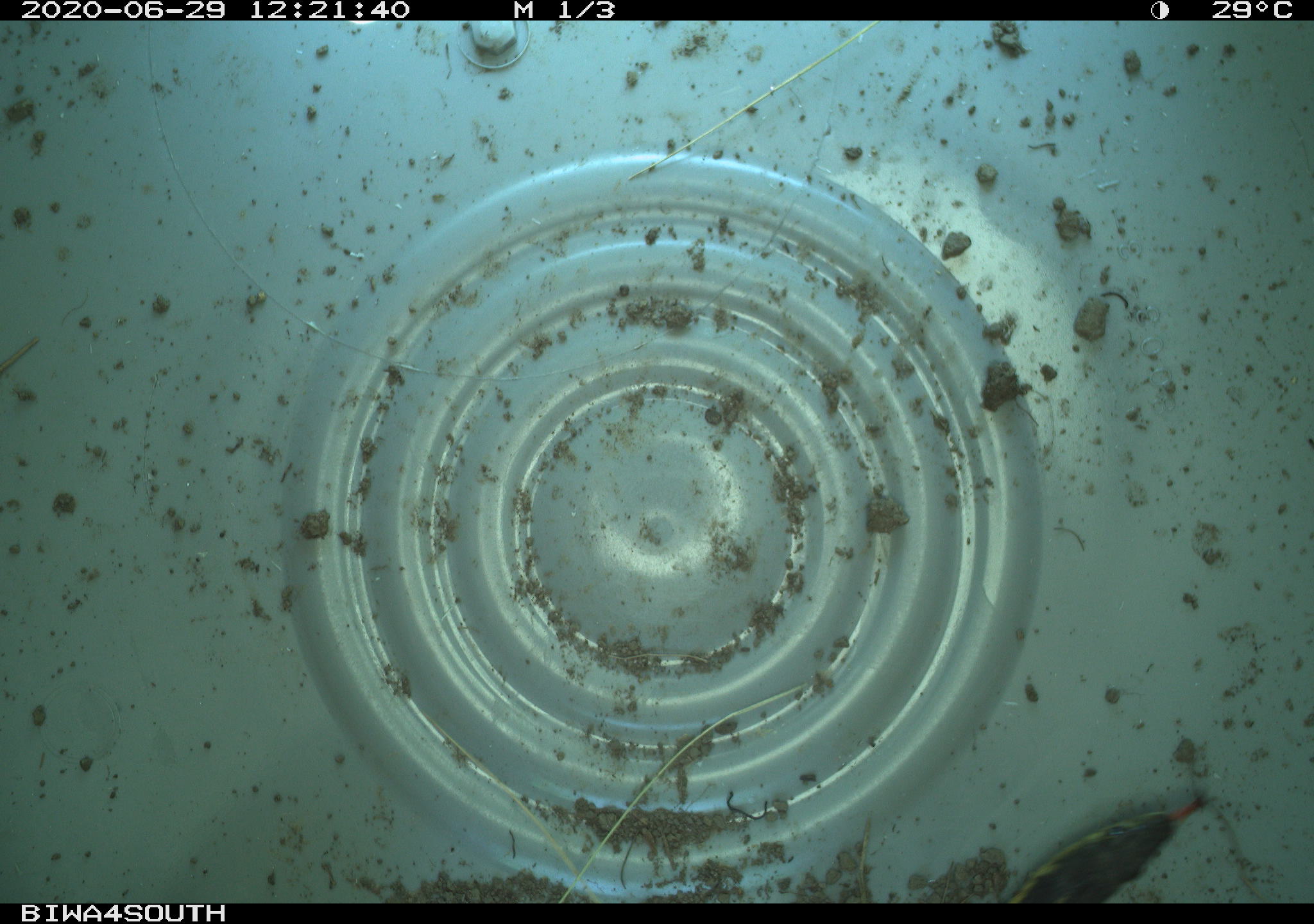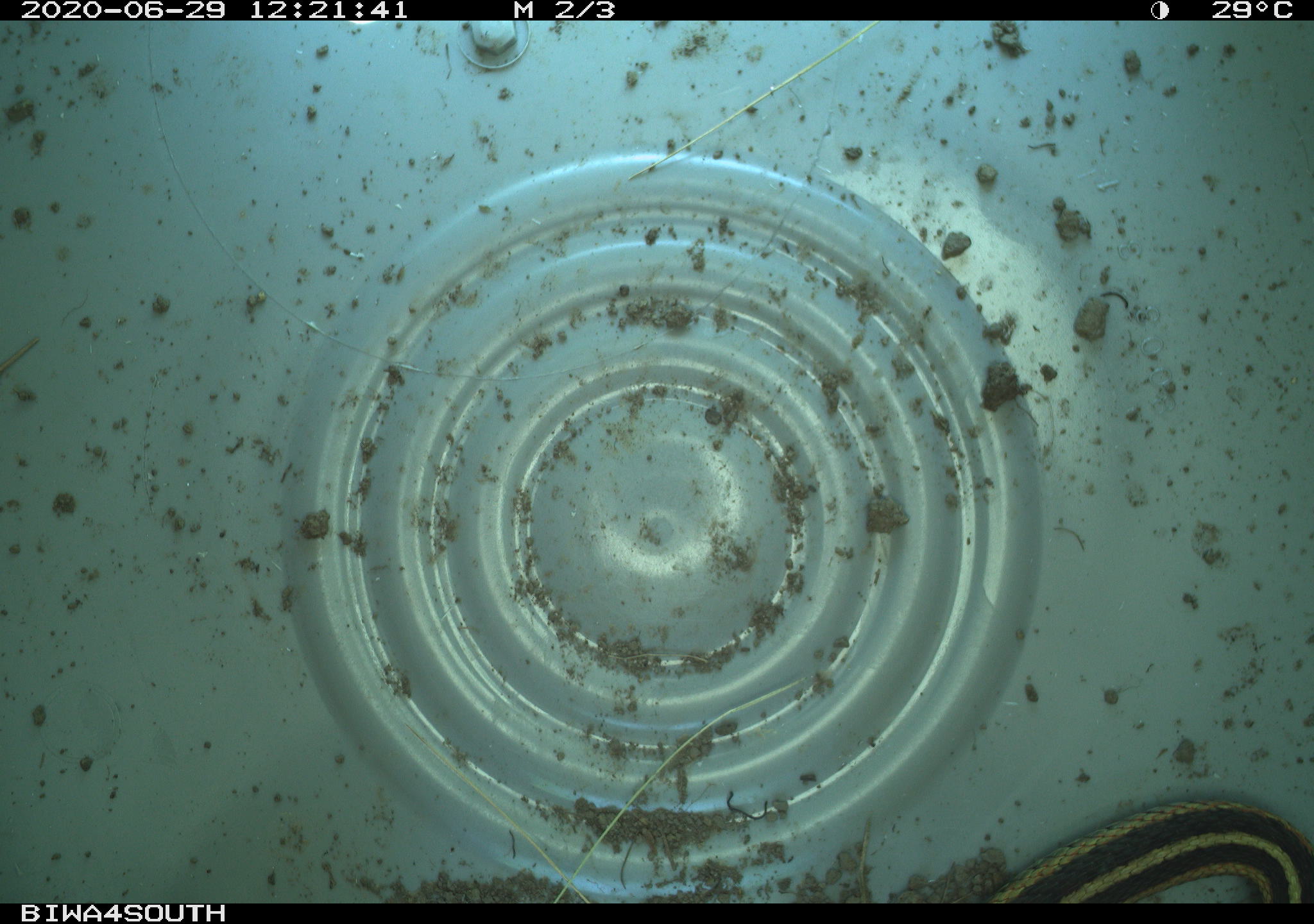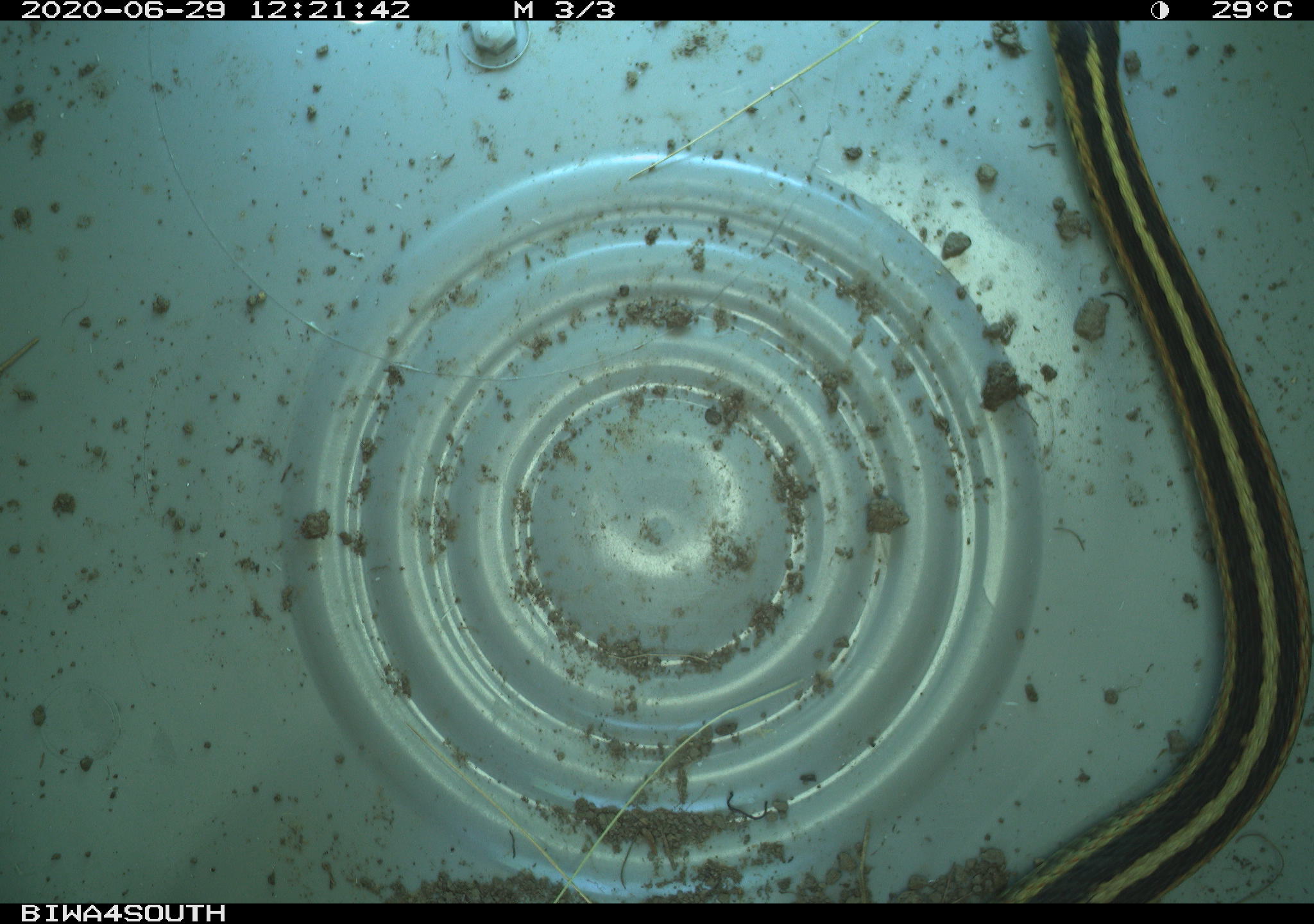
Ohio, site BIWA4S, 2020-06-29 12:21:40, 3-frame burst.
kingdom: Animalia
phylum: Chordata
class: Reptilia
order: Squamata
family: Colubridae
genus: Thamnophis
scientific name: Thamnophis sirtalis sirtalis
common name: eastern gartersnake